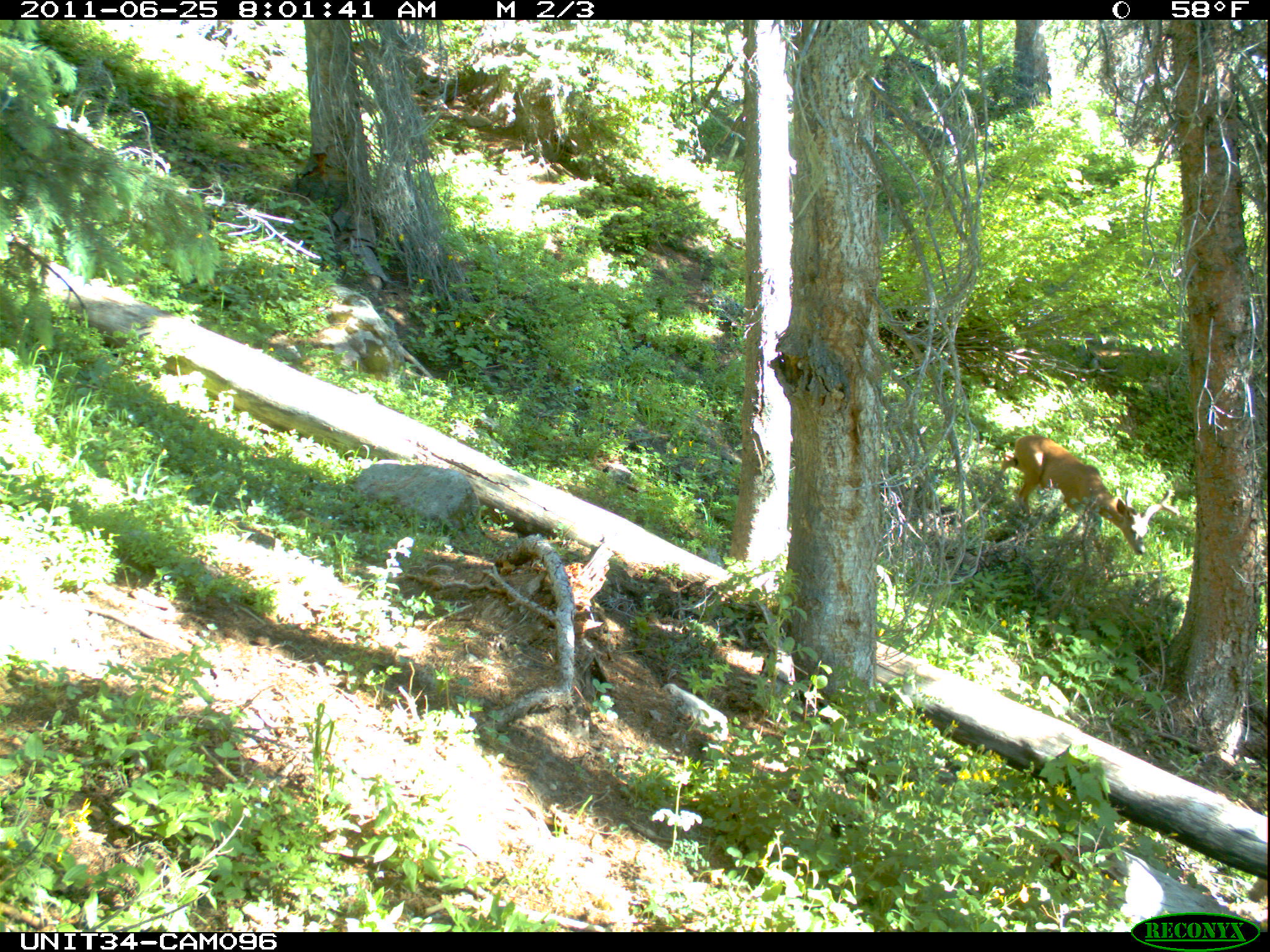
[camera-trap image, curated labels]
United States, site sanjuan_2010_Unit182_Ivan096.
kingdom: Animalia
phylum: Chordata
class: Mammalia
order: Artiodactyla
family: Cervidae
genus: Odocoileus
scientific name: Odocoileus hemionus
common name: mule deer